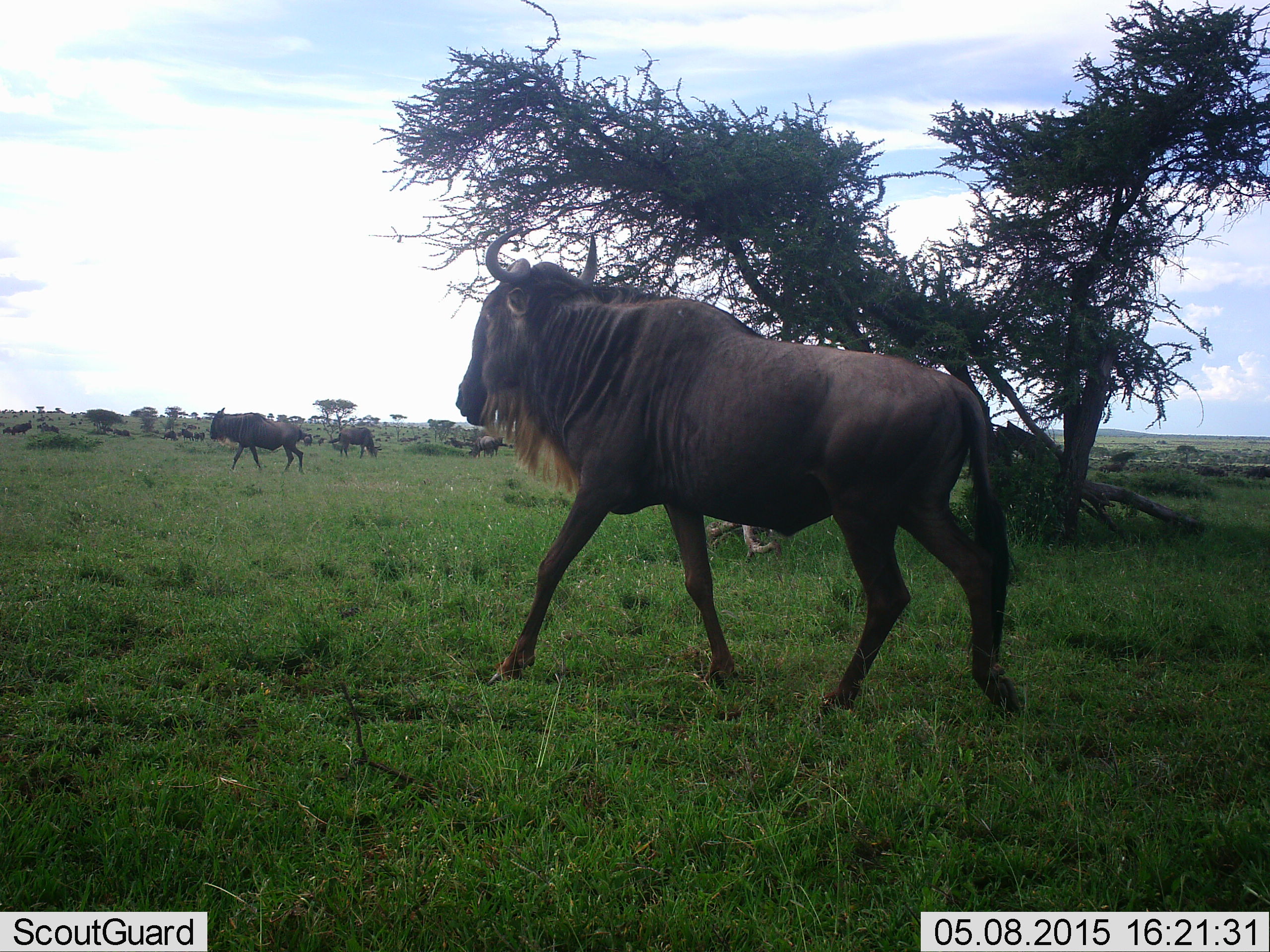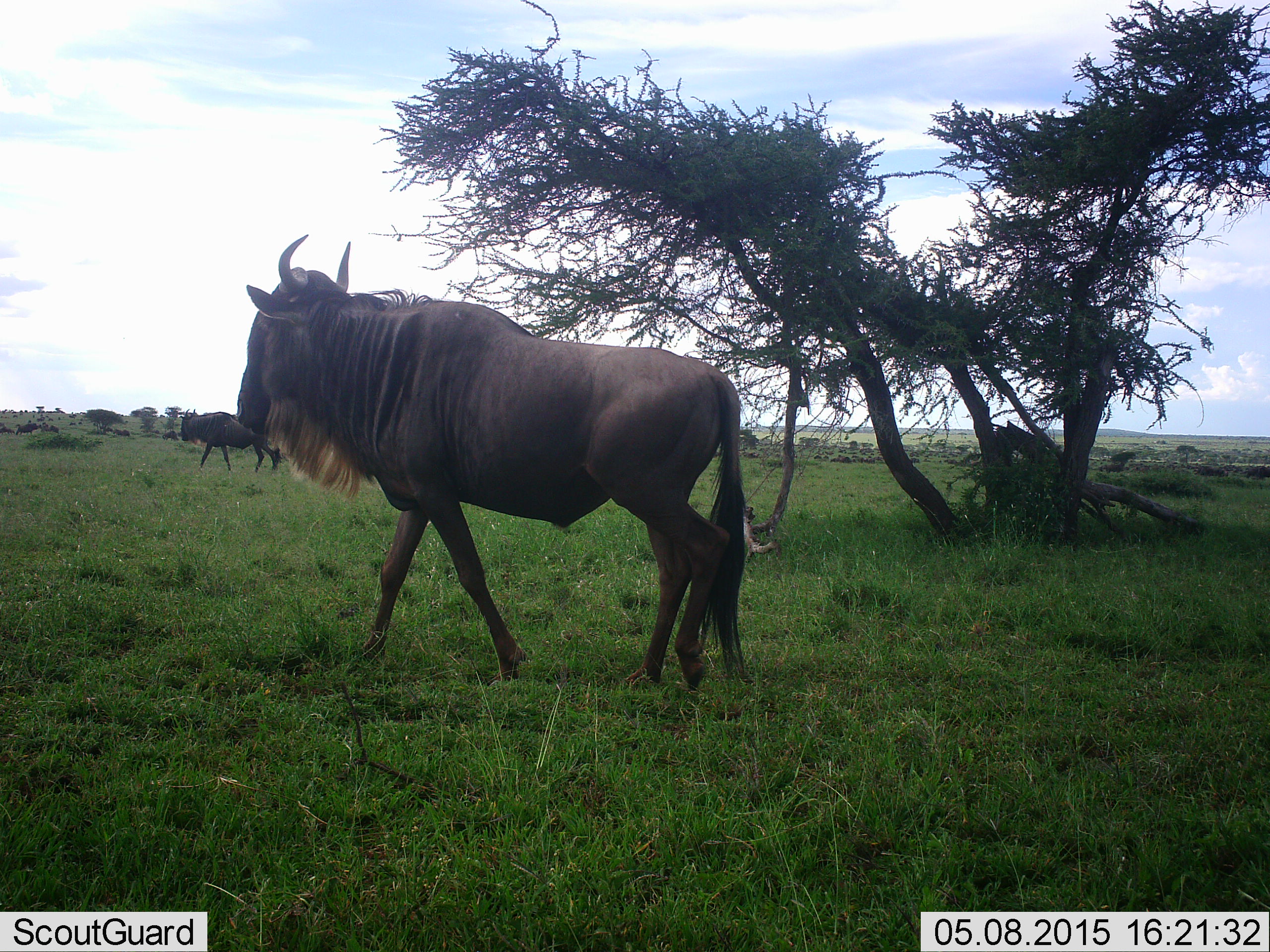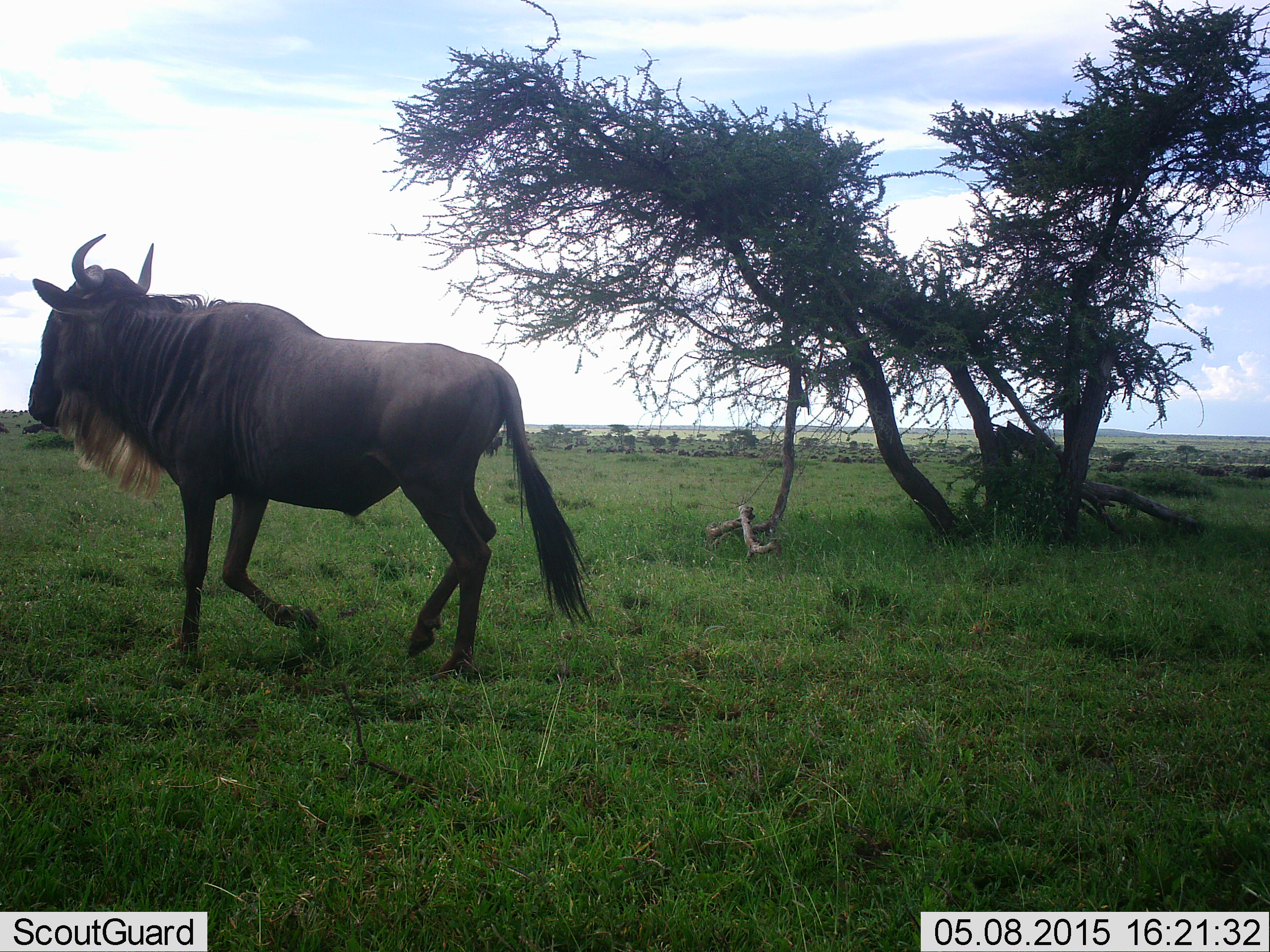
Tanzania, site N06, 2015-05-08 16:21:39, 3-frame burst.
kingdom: Animalia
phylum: Chordata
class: Mammalia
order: Artiodactyla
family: Bovidae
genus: Connochaetes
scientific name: Connochaetes taurinus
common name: blue wildebeest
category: wildebeest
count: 11-50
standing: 60%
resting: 10%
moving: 100%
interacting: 0%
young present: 0%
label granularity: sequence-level